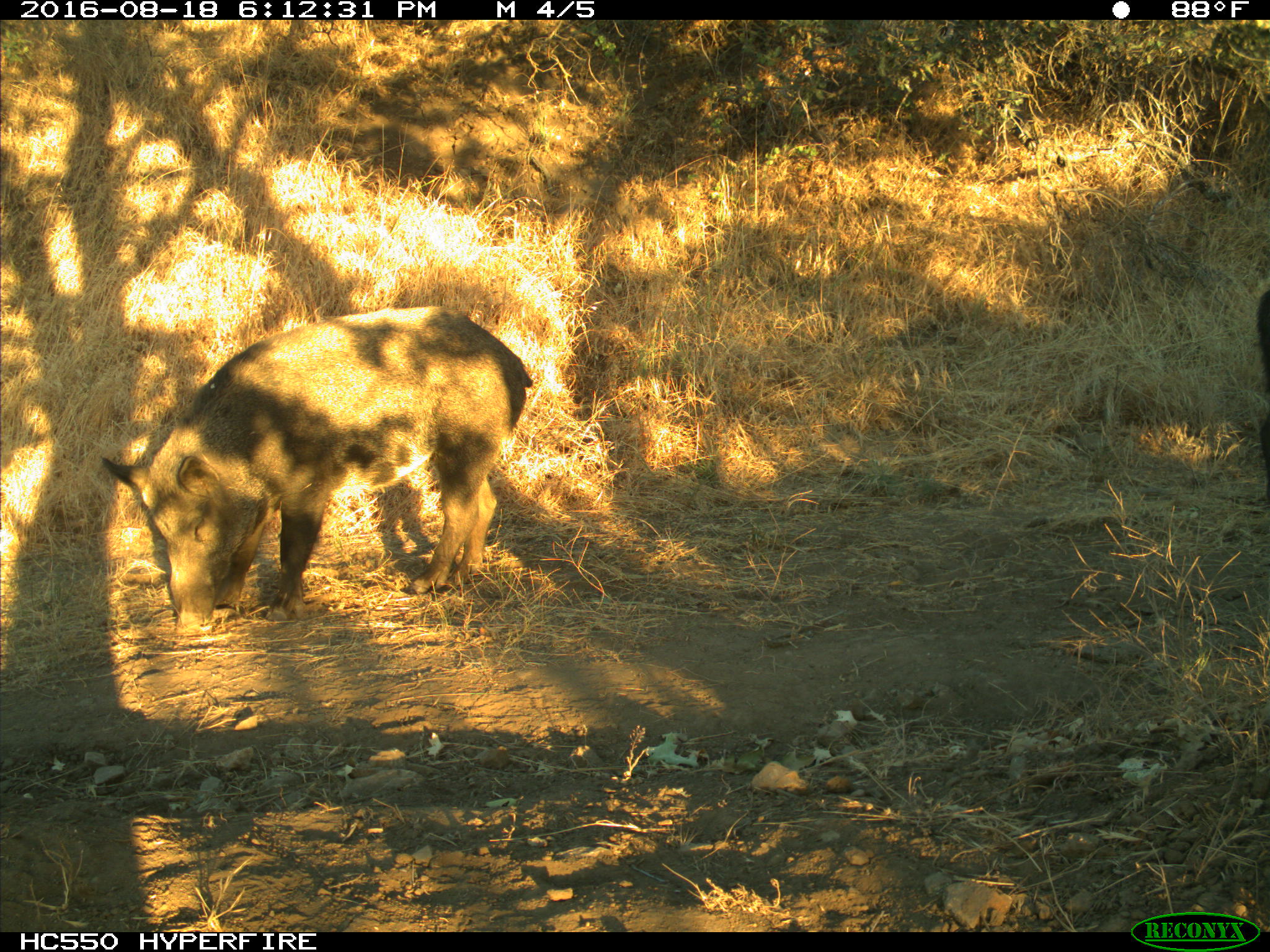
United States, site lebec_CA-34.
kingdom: Animalia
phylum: Chordata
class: Mammalia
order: Artiodactyla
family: Suidae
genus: Sus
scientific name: Sus scrofa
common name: wild boar